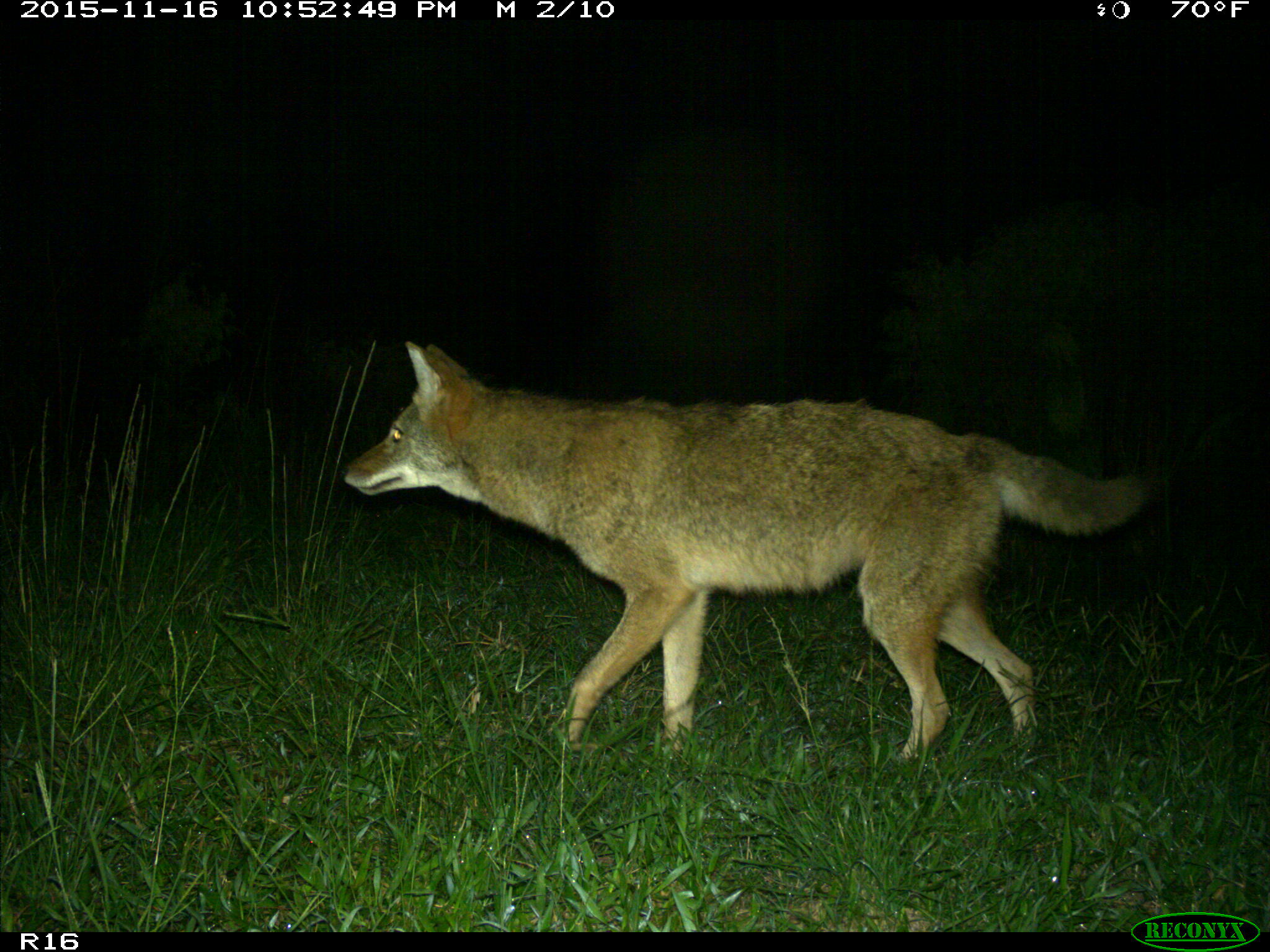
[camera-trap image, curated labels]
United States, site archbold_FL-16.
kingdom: Animalia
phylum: Chordata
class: Mammalia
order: Carnivora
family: Canidae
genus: Canis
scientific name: Canis latrans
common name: coyote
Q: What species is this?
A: Canis latrans (coyote).